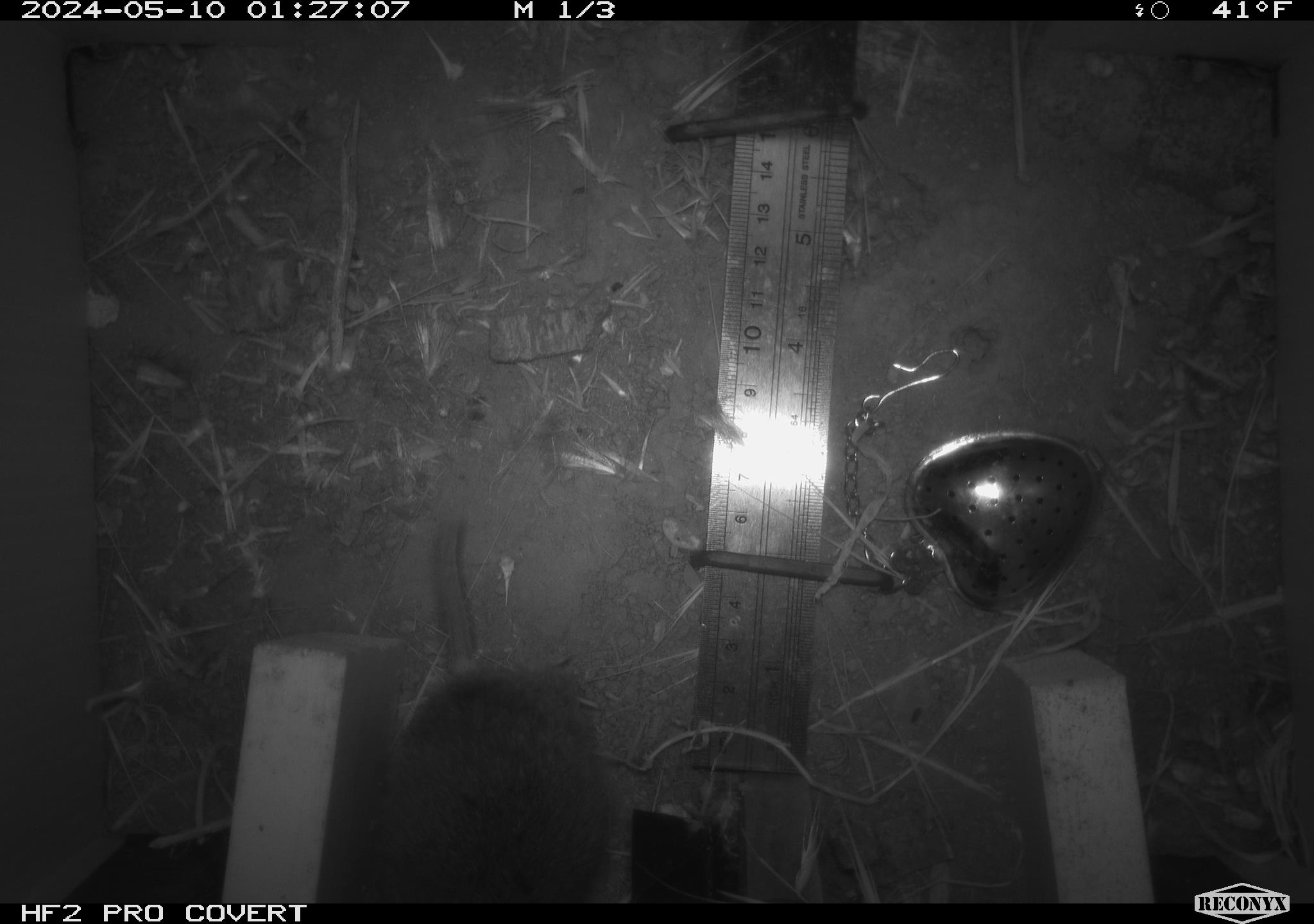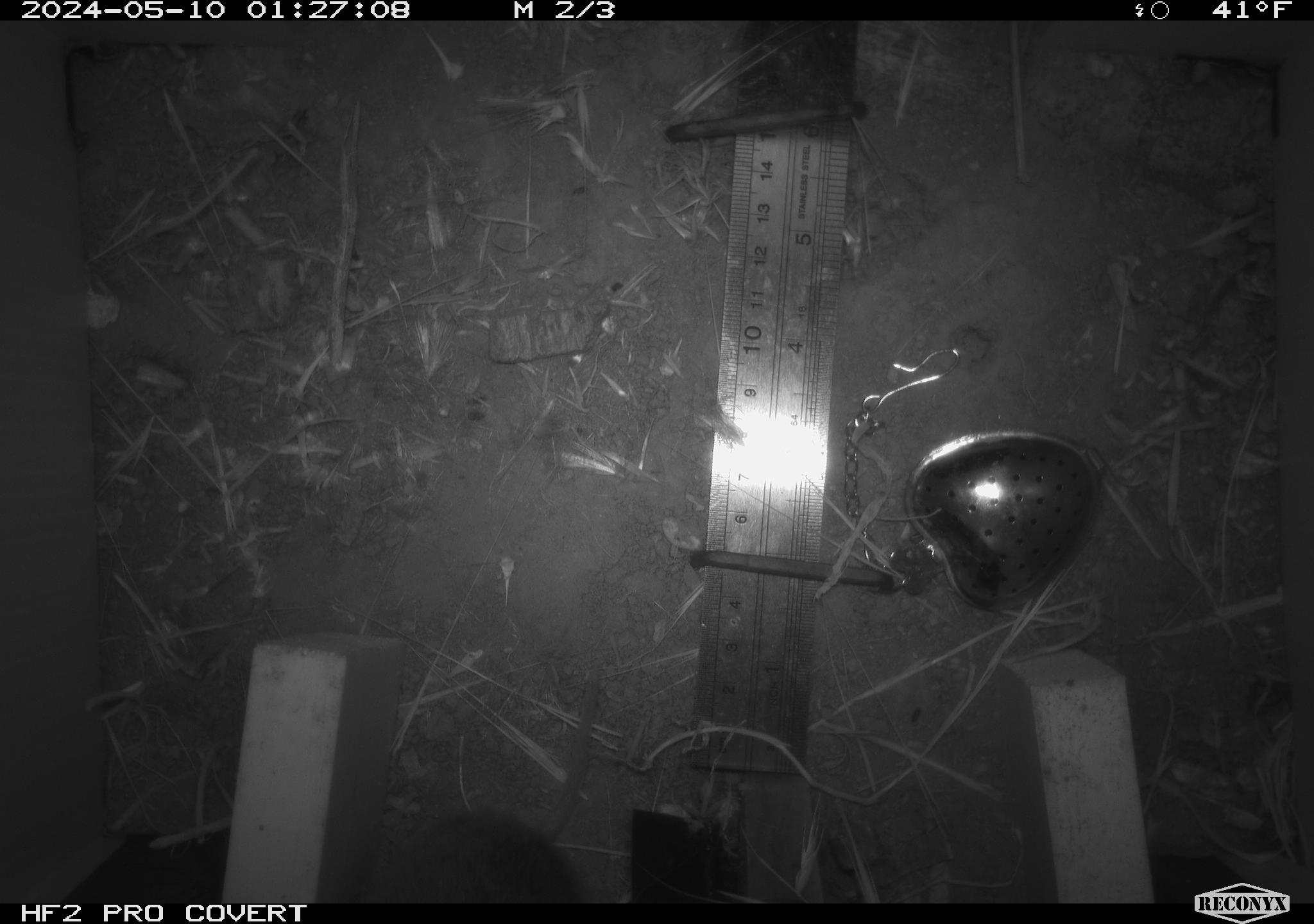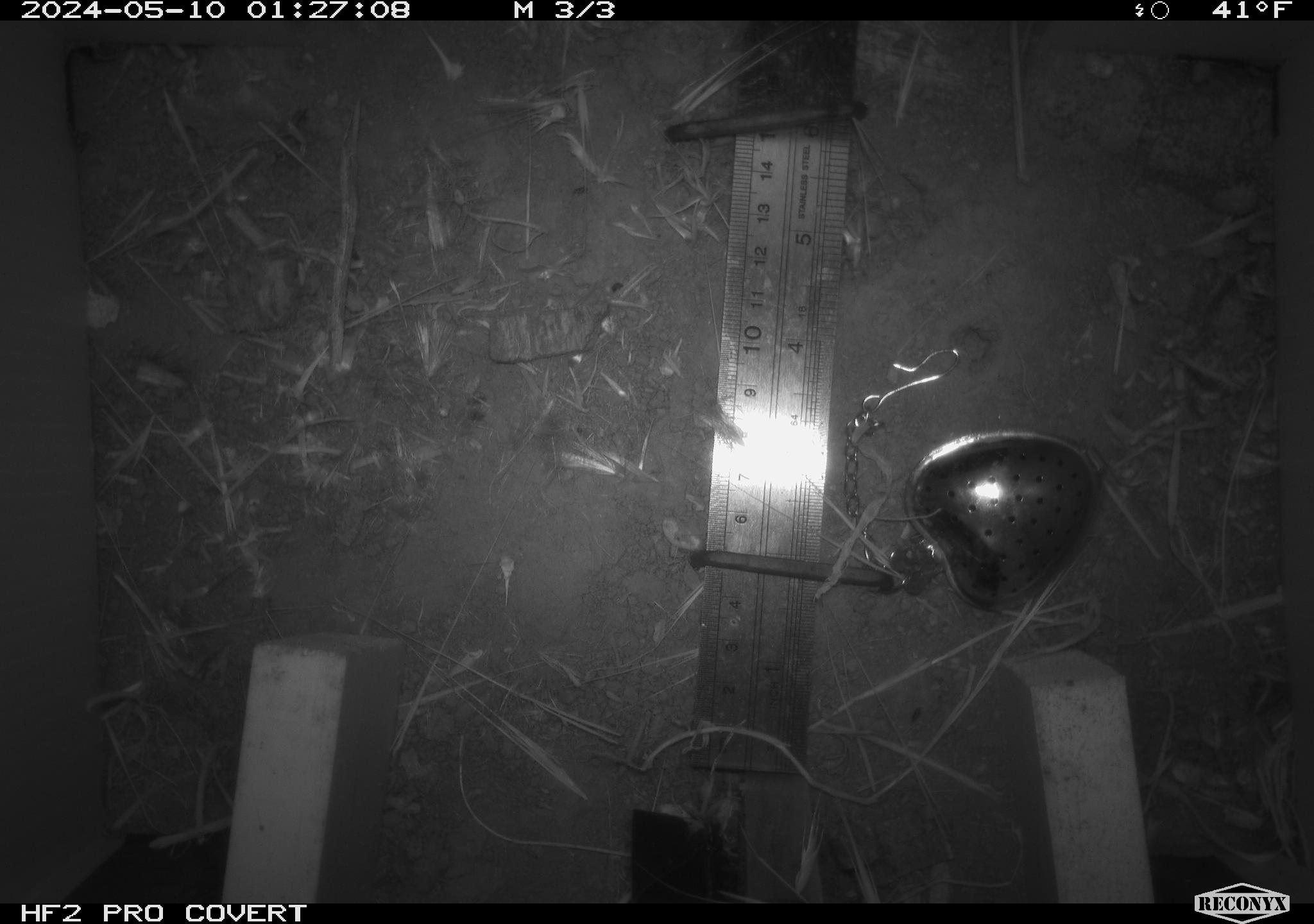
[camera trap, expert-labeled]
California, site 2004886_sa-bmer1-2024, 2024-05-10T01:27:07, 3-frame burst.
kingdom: Animalia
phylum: Chordata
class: Mammalia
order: Rodentia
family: Cricetidae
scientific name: Arvicolinae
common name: voles, lemmings, and muskrats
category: arvicolinae subfamily